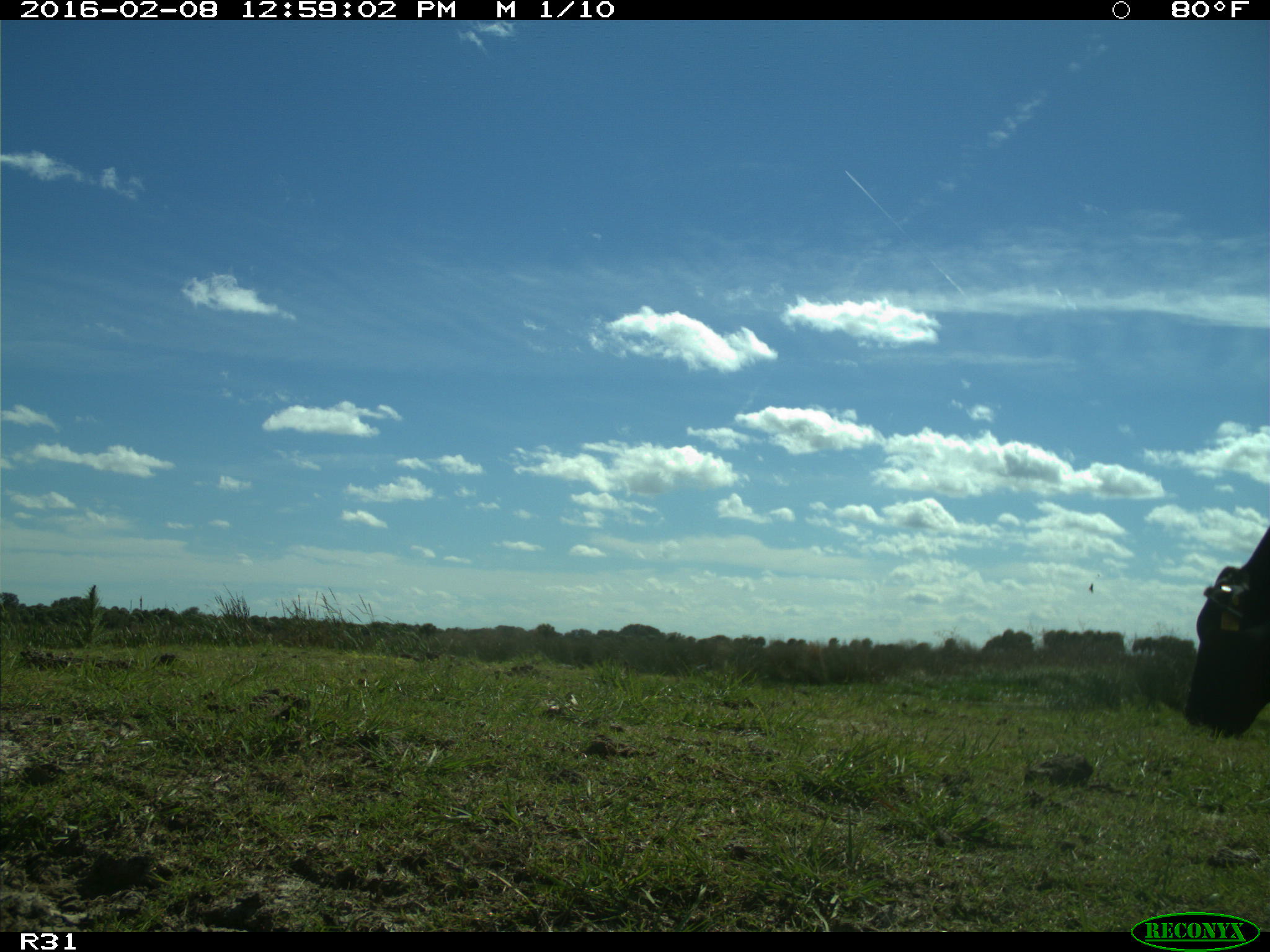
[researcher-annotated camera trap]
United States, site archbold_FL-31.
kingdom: Animalia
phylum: Chordata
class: Mammalia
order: Artiodactyla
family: Bovidae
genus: Bos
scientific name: Bos taurus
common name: domestic cow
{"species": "Bos taurus (domestic cow)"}